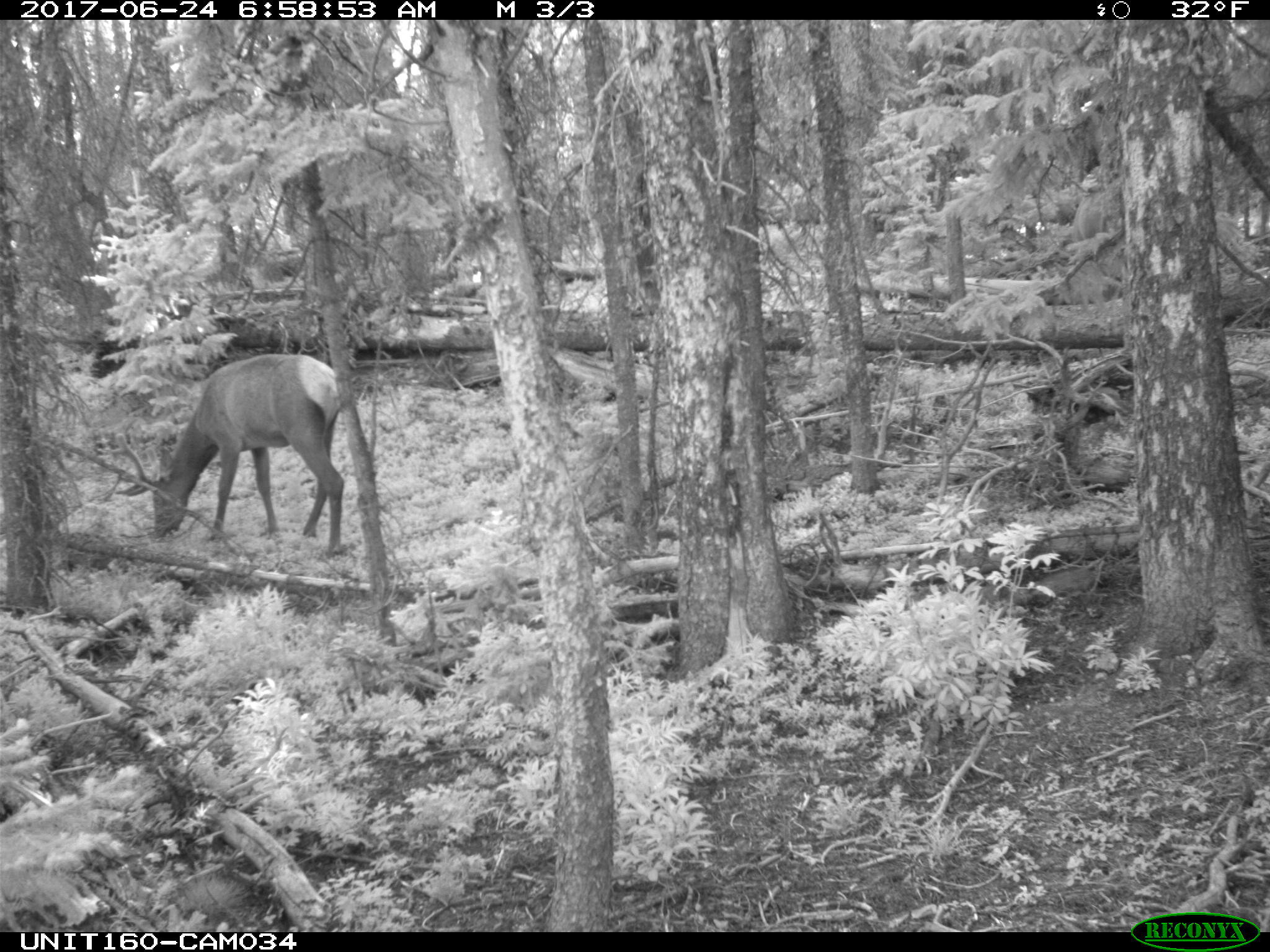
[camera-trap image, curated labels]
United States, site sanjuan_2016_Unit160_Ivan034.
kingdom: Animalia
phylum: Chordata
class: Mammalia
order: Artiodactyla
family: Cervidae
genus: Cervus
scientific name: Cervus elaphus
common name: red deer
Cervus elaphus (red deer).